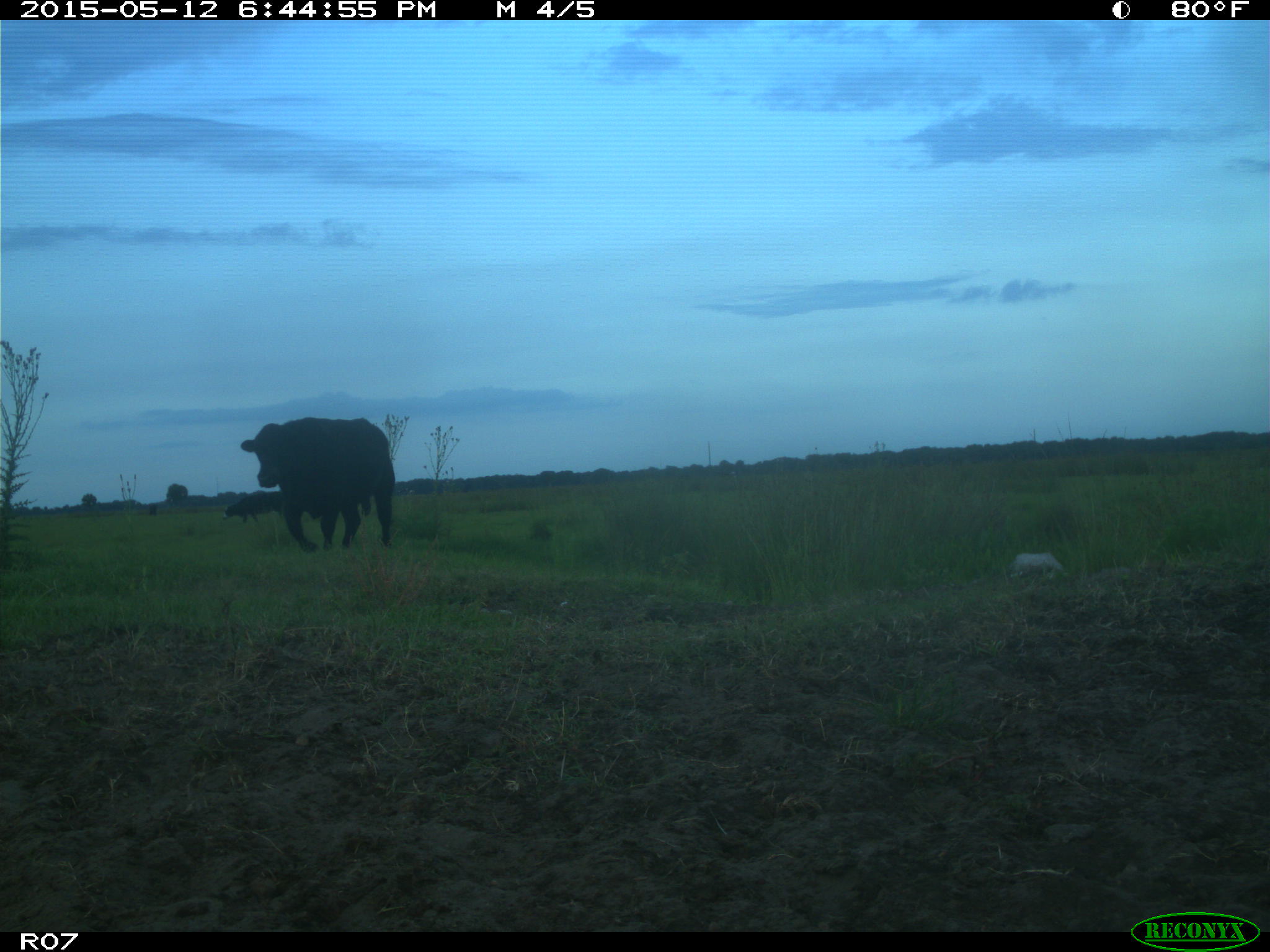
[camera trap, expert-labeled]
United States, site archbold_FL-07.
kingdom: Animalia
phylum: Chordata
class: Mammalia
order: Artiodactyla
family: Bovidae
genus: Bos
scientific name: Bos taurus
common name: domestic cow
Bos taurus (domestic cow).